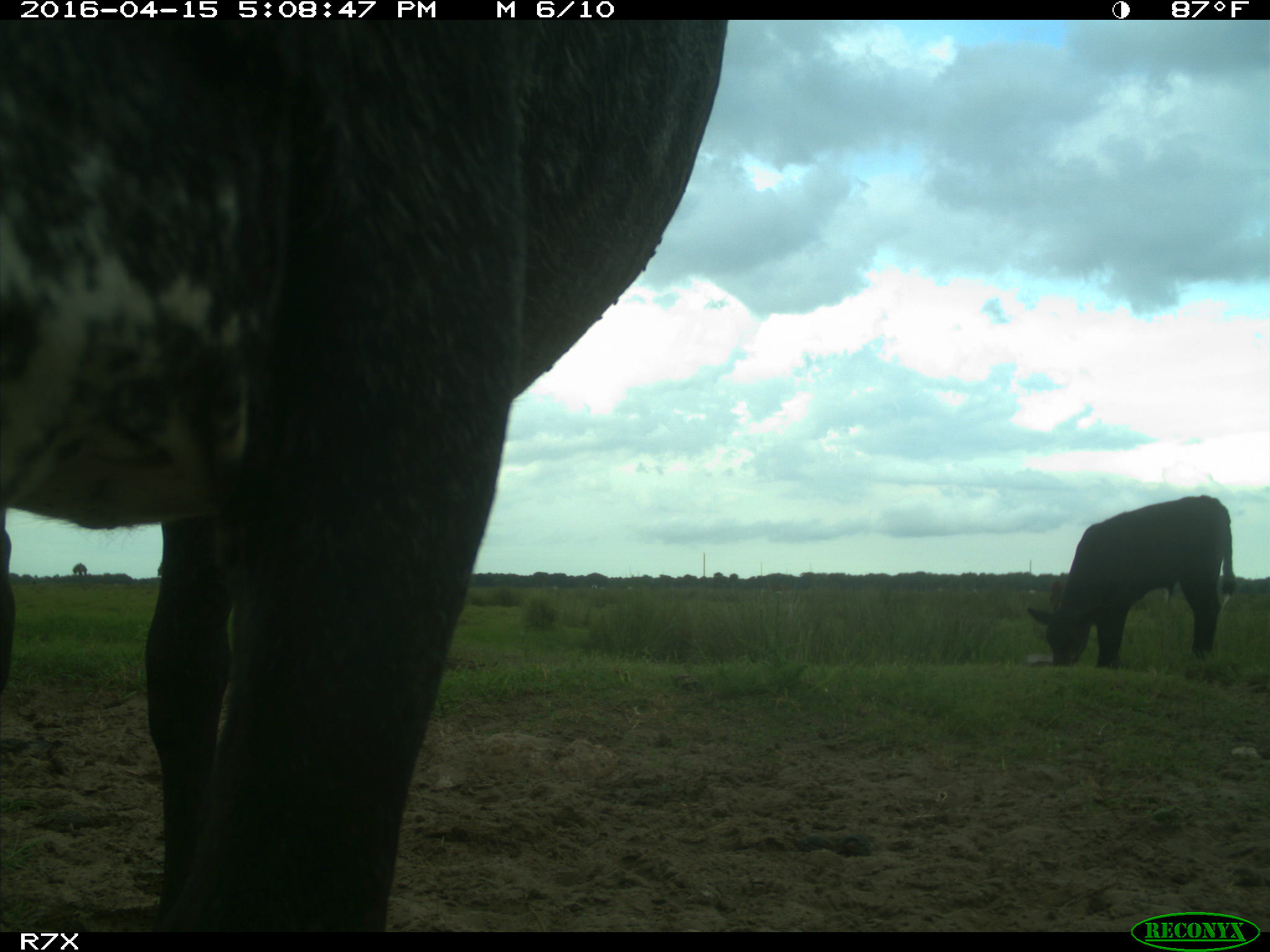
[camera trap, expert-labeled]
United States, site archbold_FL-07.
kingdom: Animalia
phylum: Chordata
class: Mammalia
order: Artiodactyla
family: Bovidae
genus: Bos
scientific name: Bos taurus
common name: domestic cow